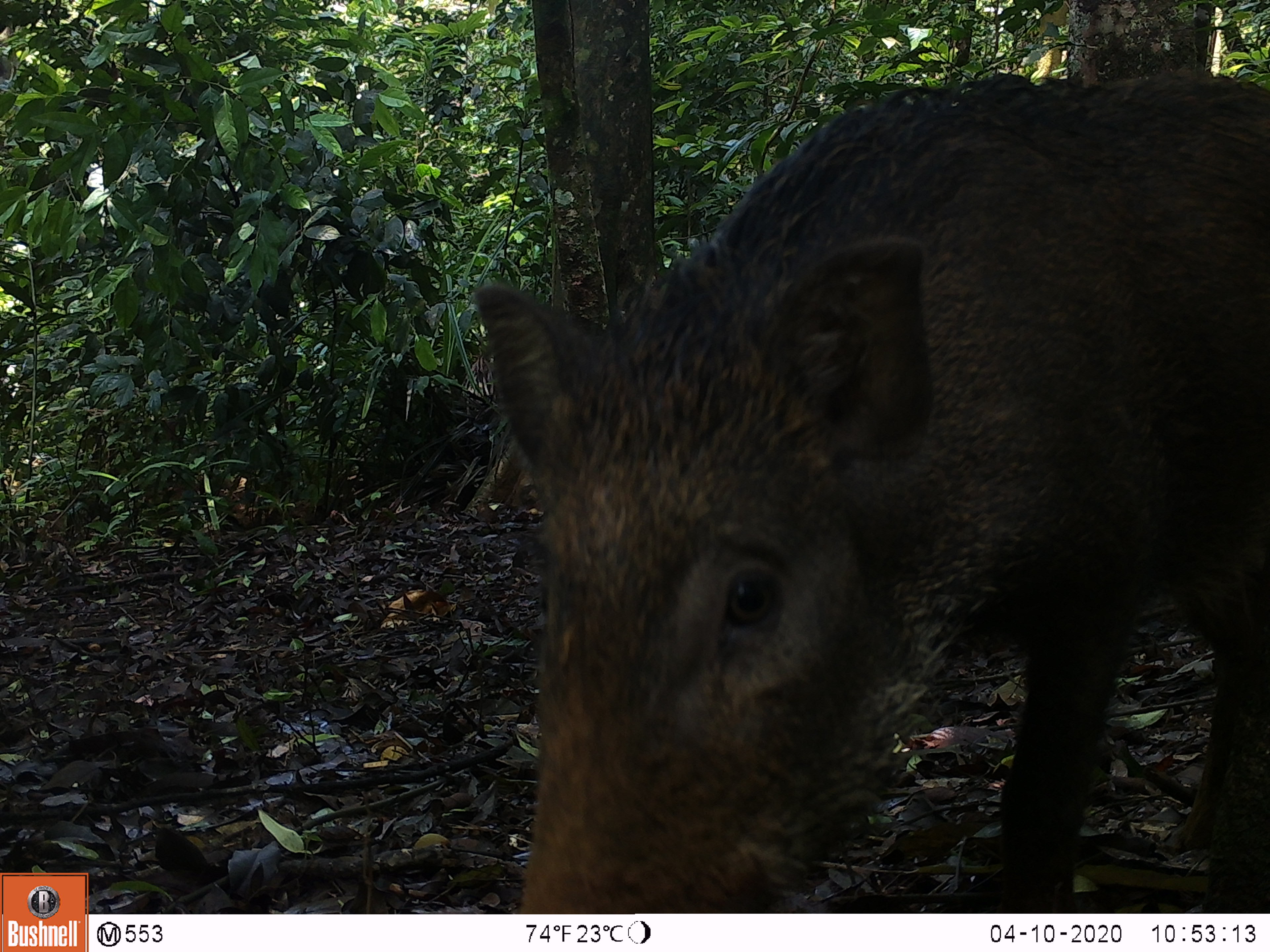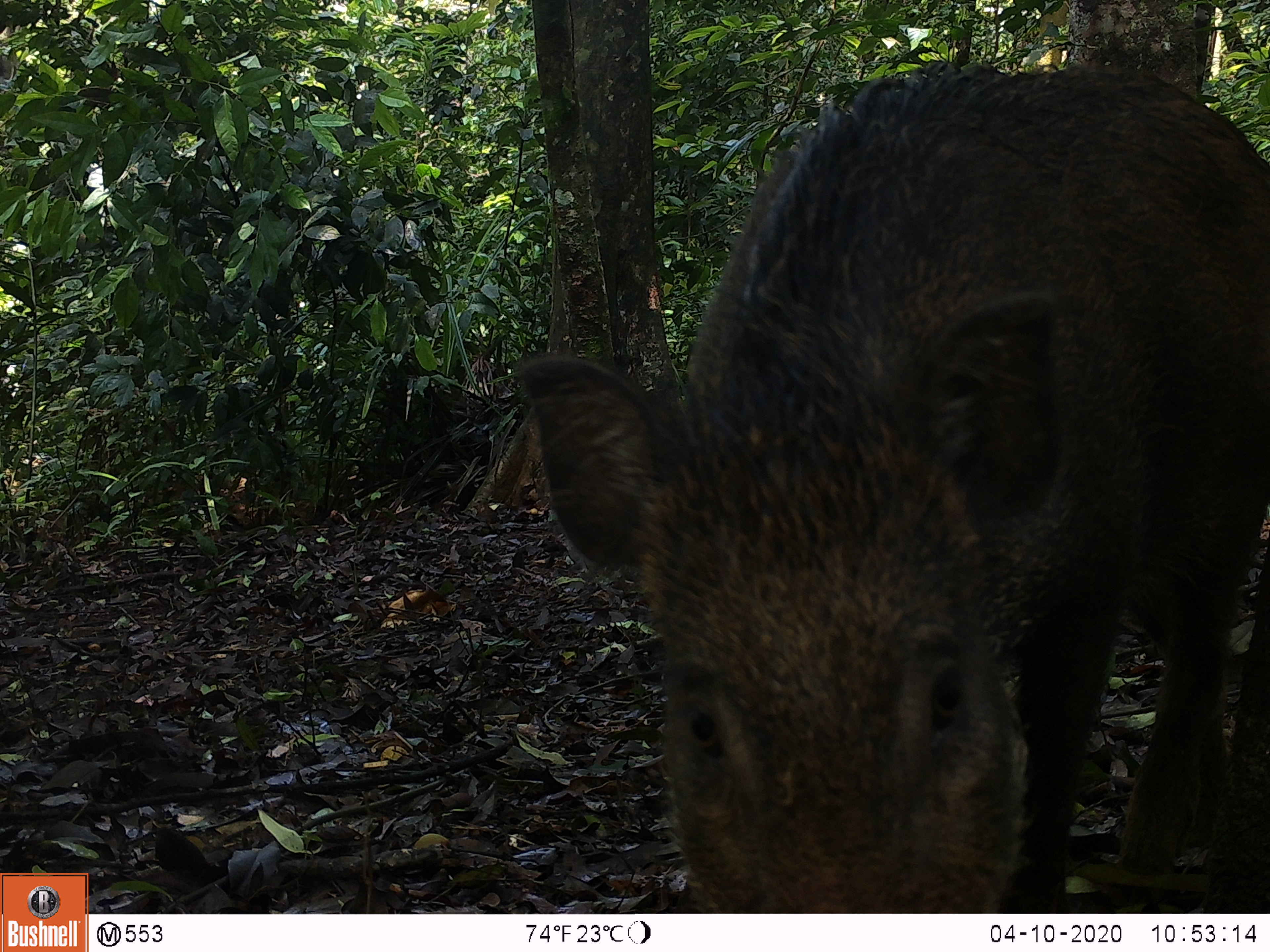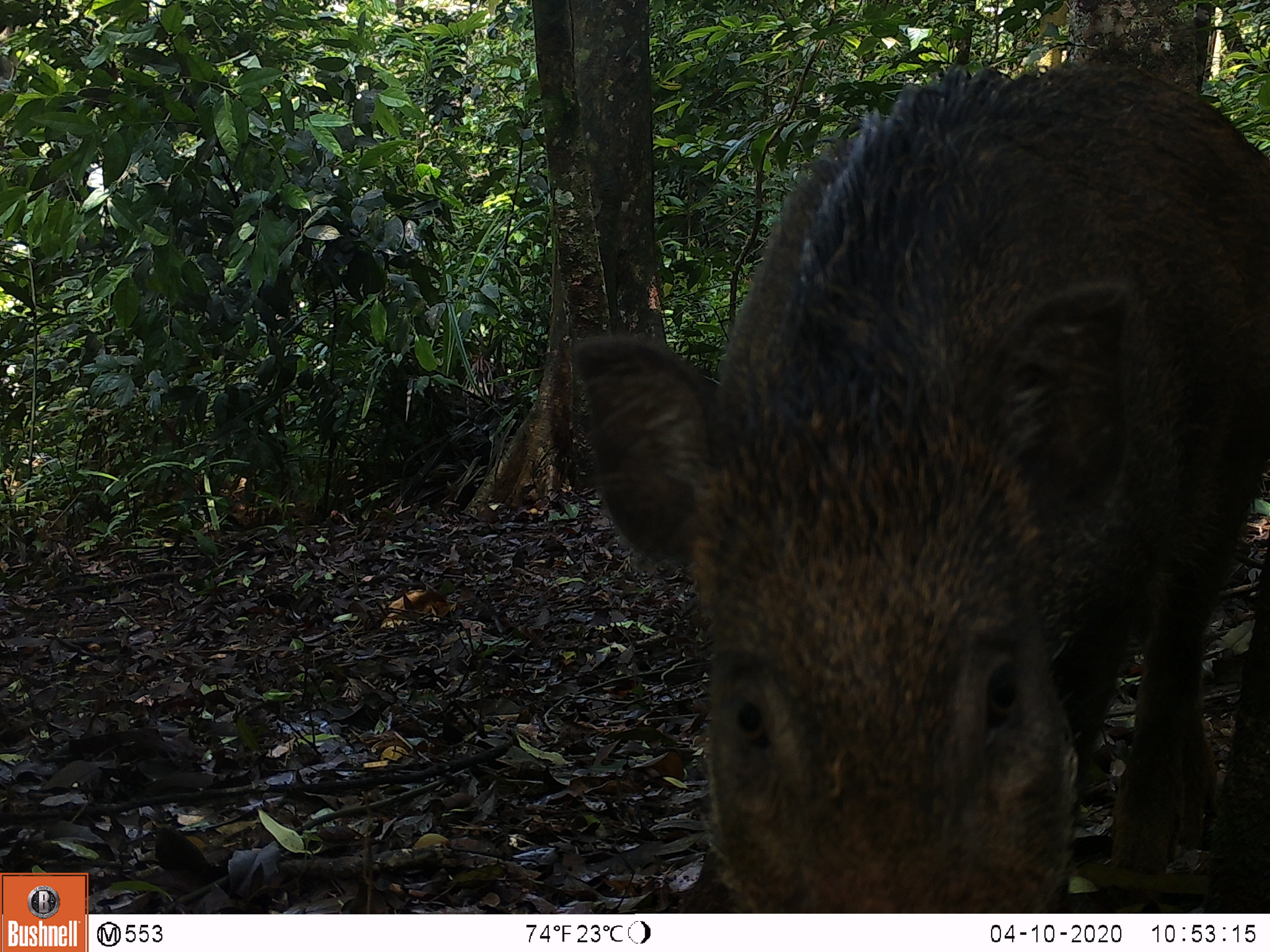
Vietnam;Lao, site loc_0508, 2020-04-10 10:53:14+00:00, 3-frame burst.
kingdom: Animalia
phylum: Chordata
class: Mammalia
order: Artiodactyla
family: Suidae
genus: Sus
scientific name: Sus scrofa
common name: eurasian wild pig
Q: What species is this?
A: Eurasian wild pig (Sus scrofa).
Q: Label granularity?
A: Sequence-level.